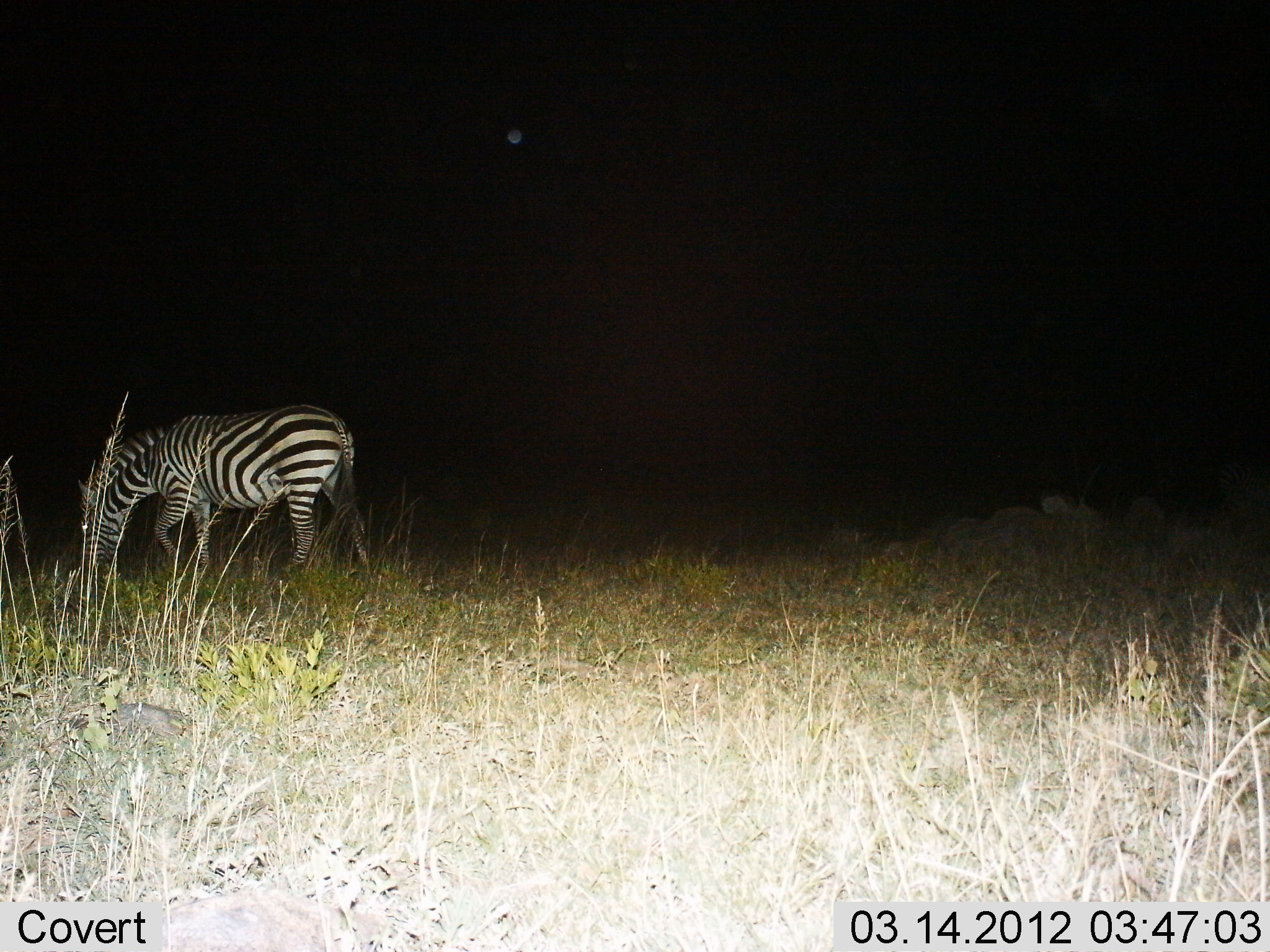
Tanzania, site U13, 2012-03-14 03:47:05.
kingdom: Animalia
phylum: Chordata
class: Mammalia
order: Perissodactyla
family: Equidae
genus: Equus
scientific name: Equus quagga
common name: plains zebra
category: zebra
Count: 1.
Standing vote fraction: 29%.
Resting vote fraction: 0%.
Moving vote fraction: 5%.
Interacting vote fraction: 0%.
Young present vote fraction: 0%.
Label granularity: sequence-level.